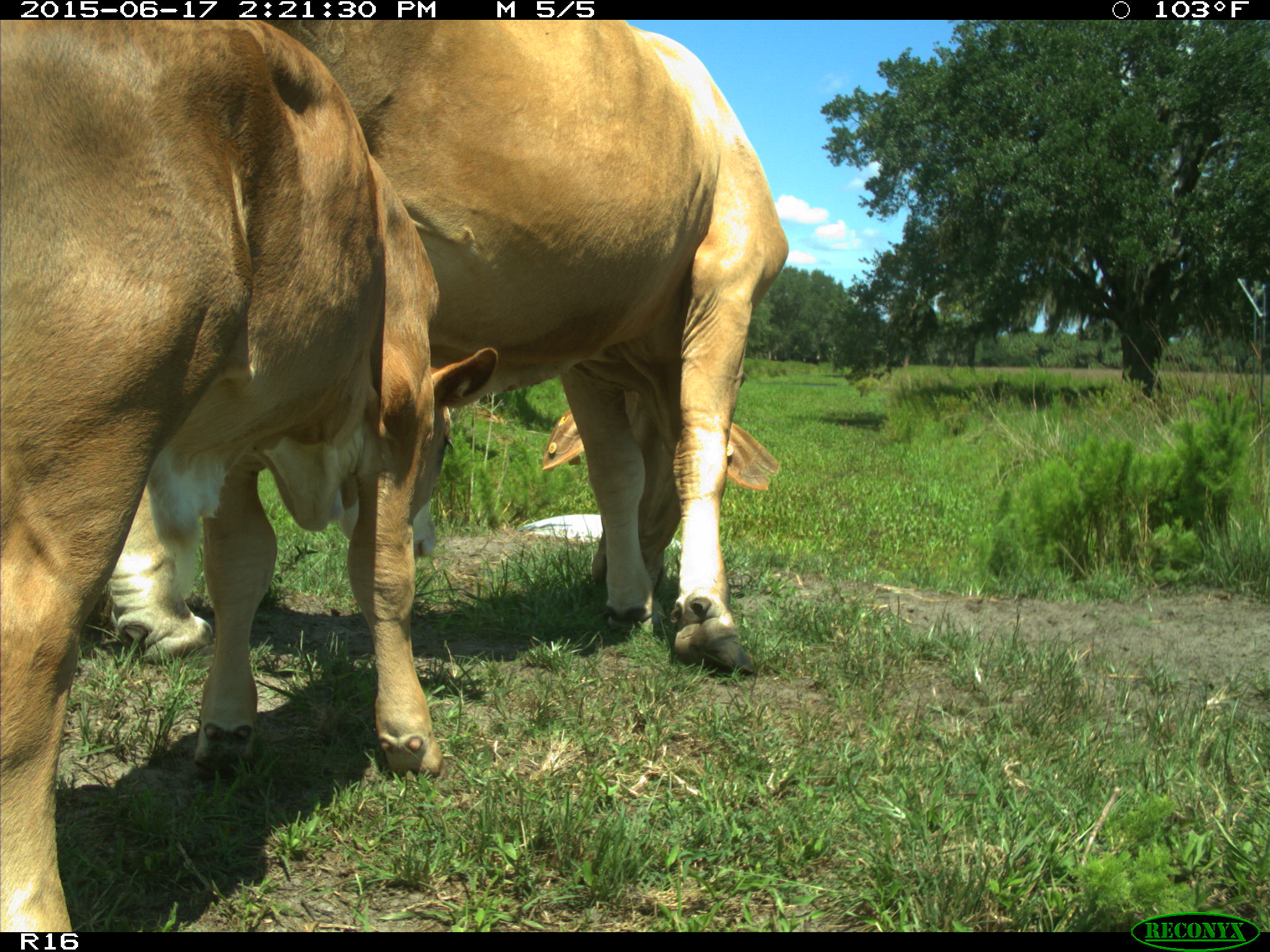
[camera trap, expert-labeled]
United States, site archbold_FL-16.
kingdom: Animalia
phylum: Chordata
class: Mammalia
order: Artiodactyla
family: Bovidae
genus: Bos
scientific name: Bos taurus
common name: domestic cow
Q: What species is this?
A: Bos taurus (domestic cow).